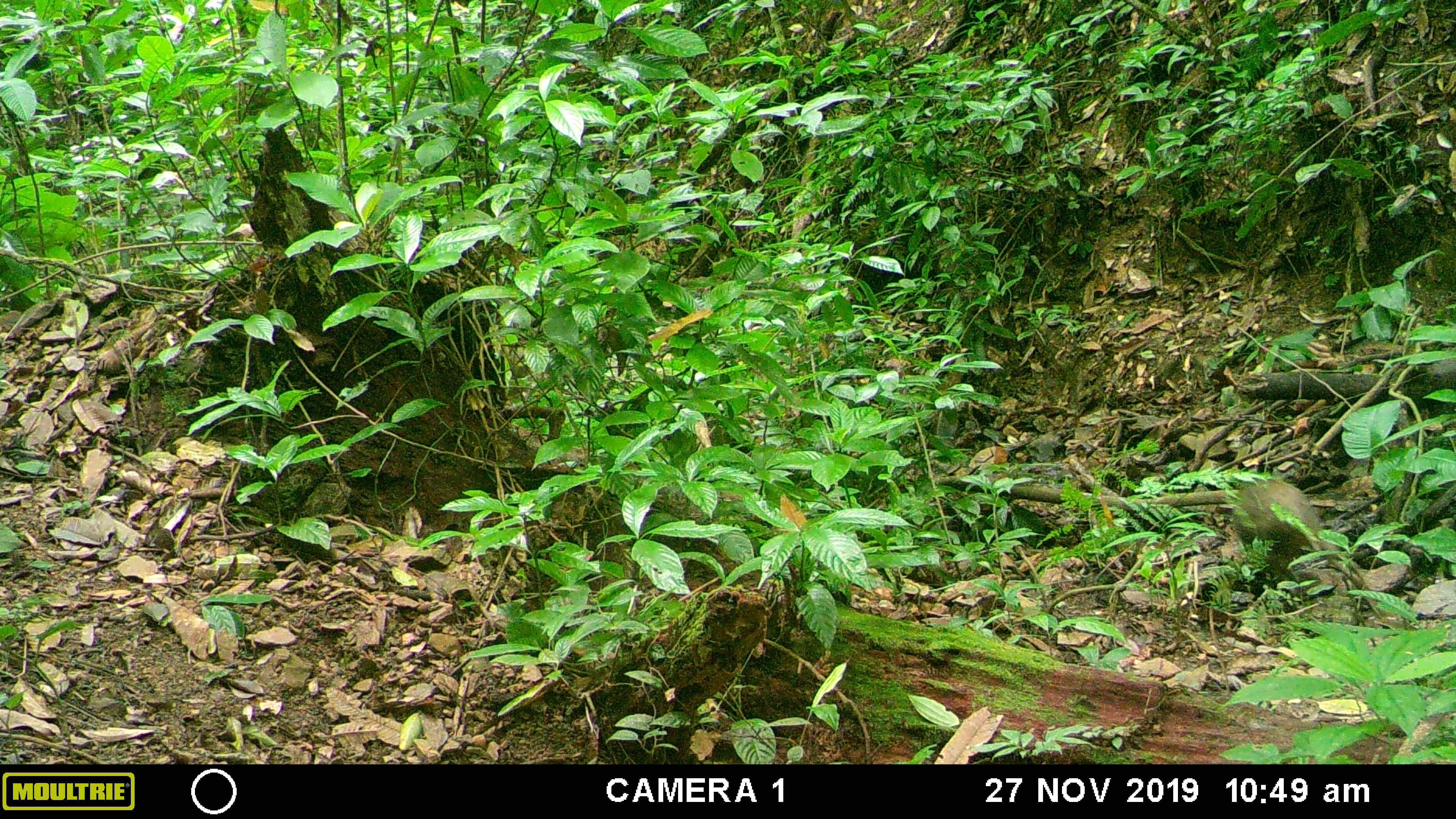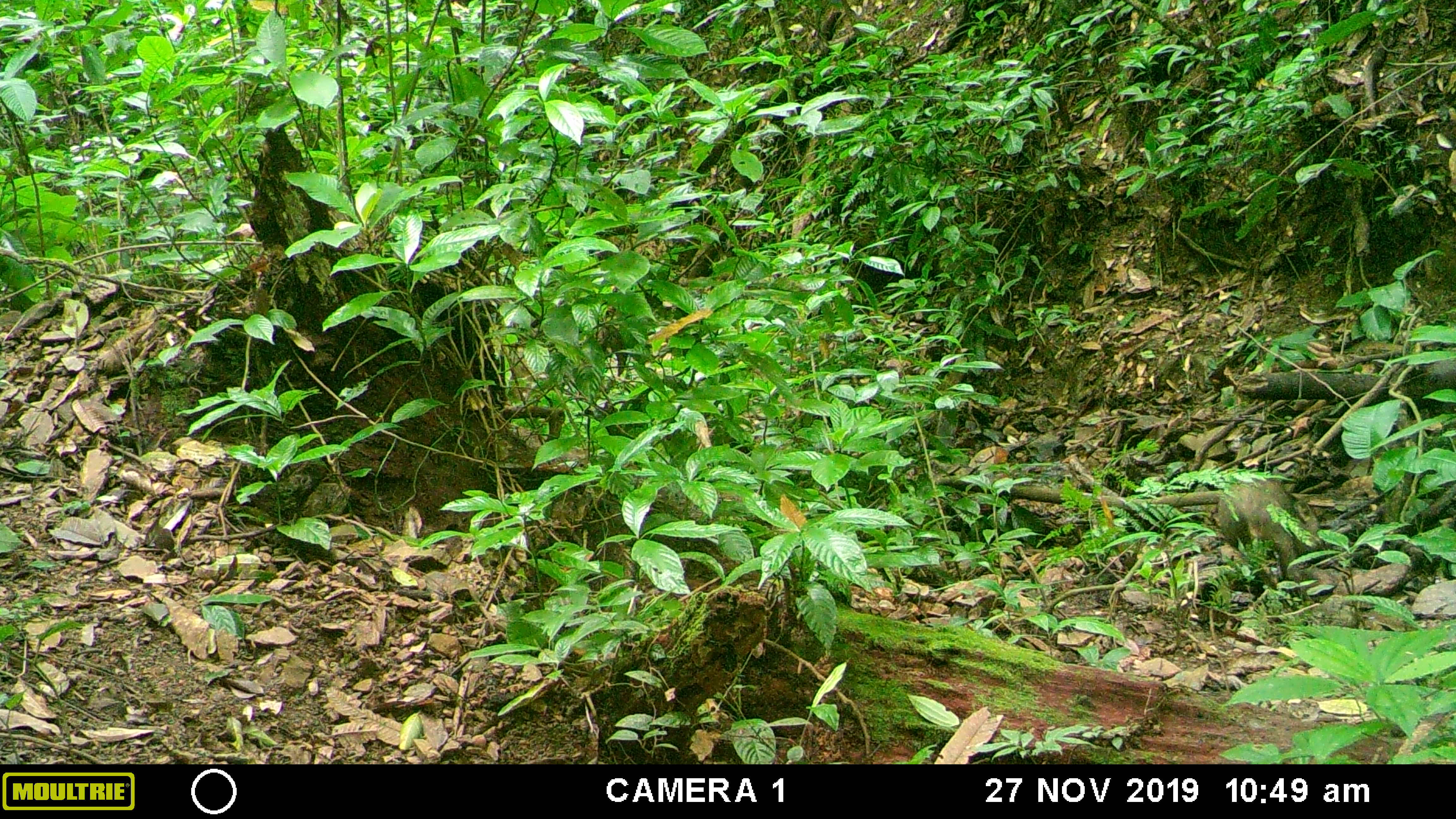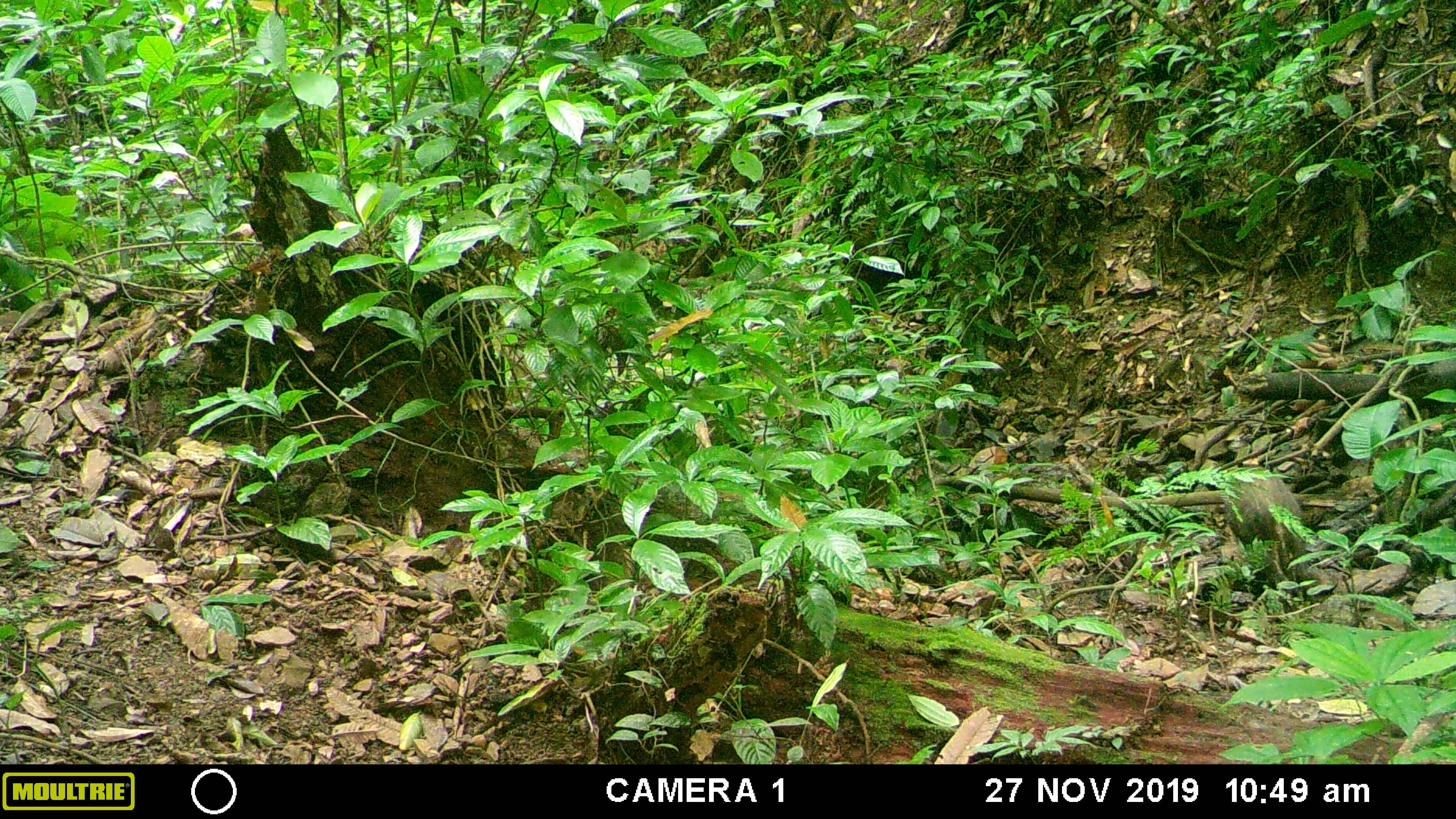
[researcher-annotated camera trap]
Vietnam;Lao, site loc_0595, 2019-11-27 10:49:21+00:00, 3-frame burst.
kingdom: Animalia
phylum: Chordata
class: Mammalia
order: Artiodactyla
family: Suidae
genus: Sus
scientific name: Sus scrofa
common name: eurasian wild pig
Eurasian wild pig (Sus scrofa). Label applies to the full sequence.